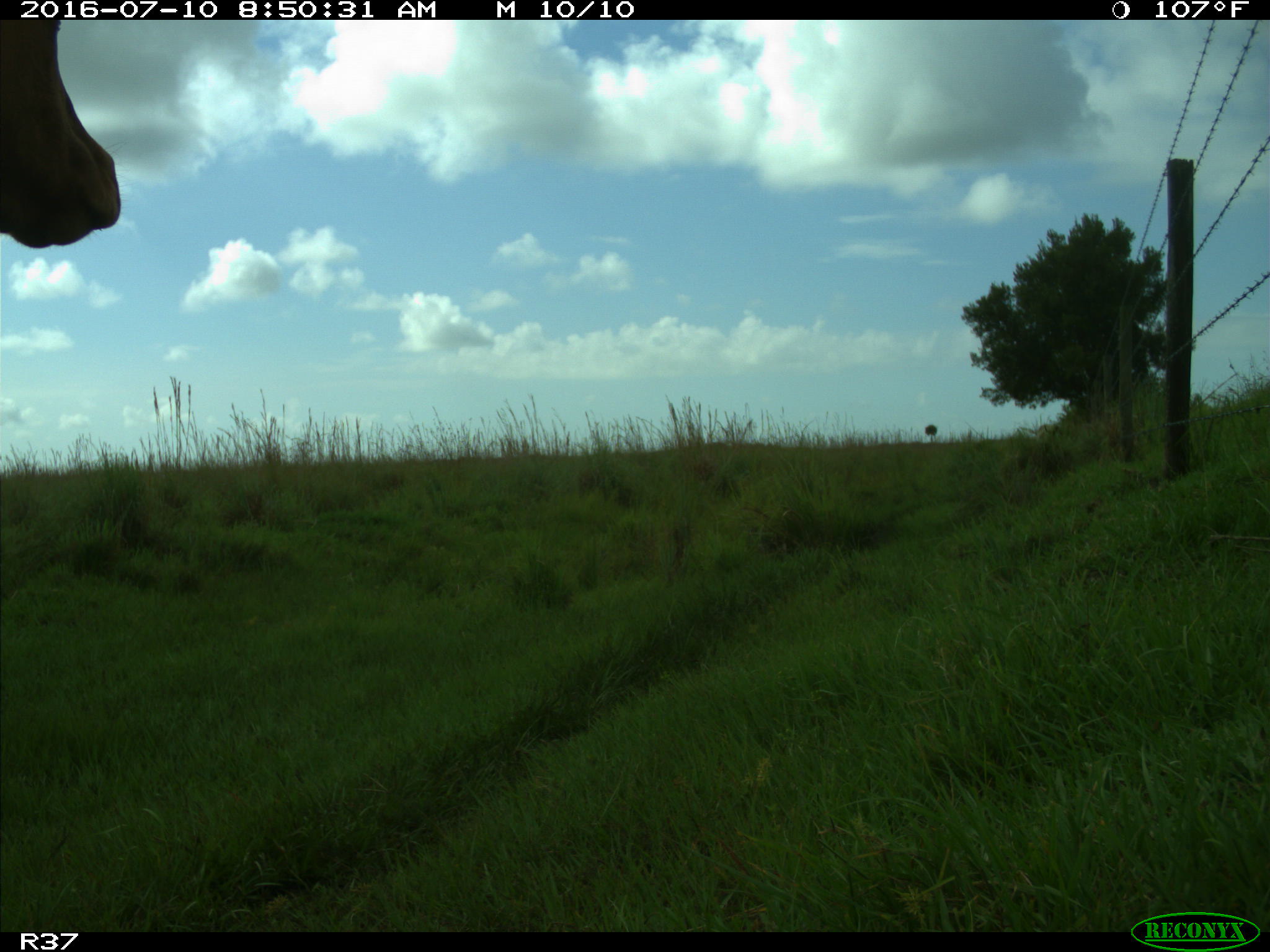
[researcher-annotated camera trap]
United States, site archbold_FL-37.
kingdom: Animalia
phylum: Chordata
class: Mammalia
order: Artiodactyla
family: Bovidae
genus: Bos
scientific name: Bos taurus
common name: domestic cow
Bos taurus (domestic cow).